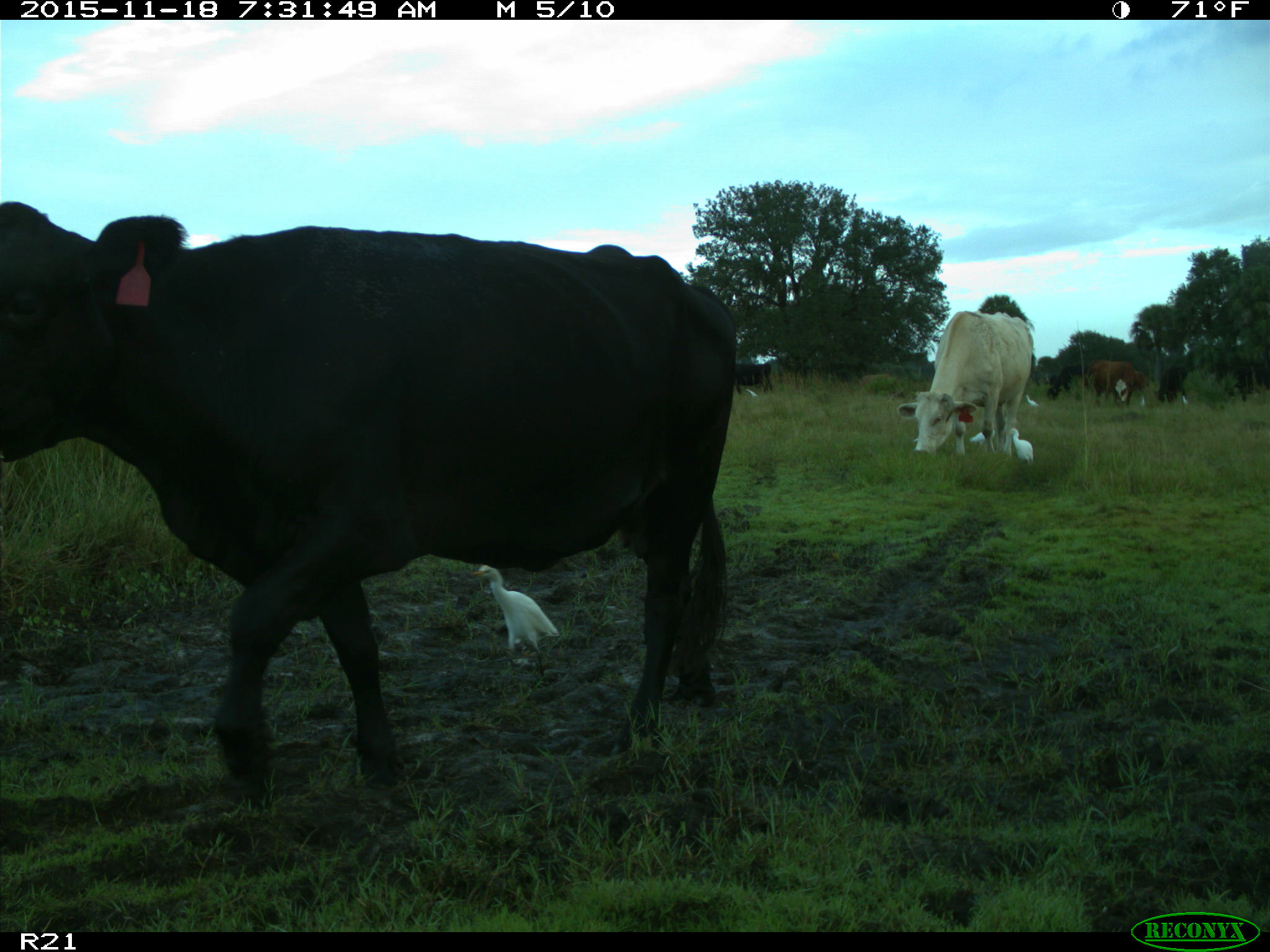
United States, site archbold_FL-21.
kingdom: Animalia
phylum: Chordata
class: Mammalia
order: Artiodactyla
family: Bovidae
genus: Bos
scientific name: Bos taurus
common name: domestic cow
Bos taurus (domestic cow).